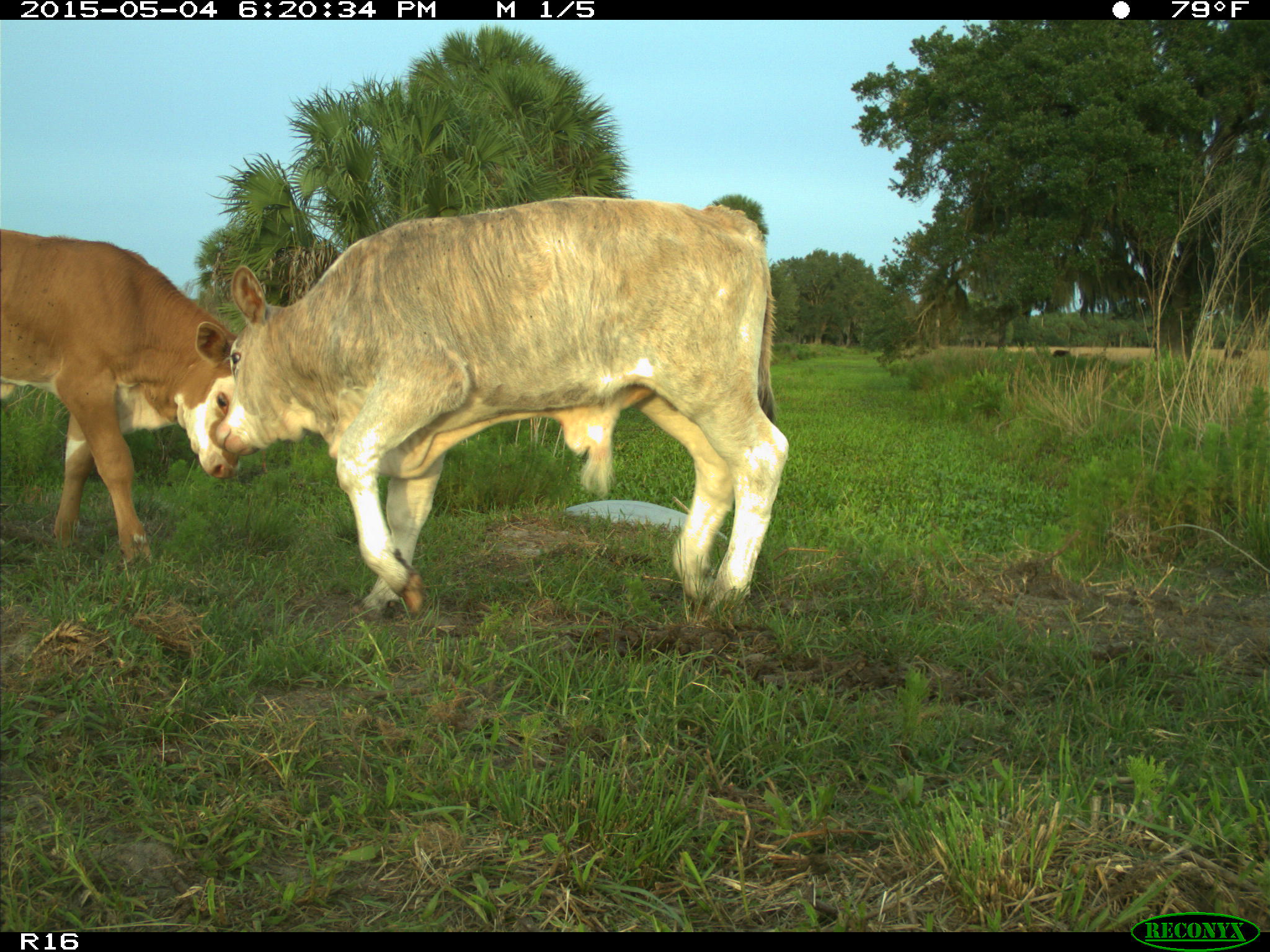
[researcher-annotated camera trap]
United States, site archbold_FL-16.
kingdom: Animalia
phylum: Chordata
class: Mammalia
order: Artiodactyla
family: Bovidae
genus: Bos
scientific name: Bos taurus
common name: domestic cow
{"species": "Bos taurus (domestic cow)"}